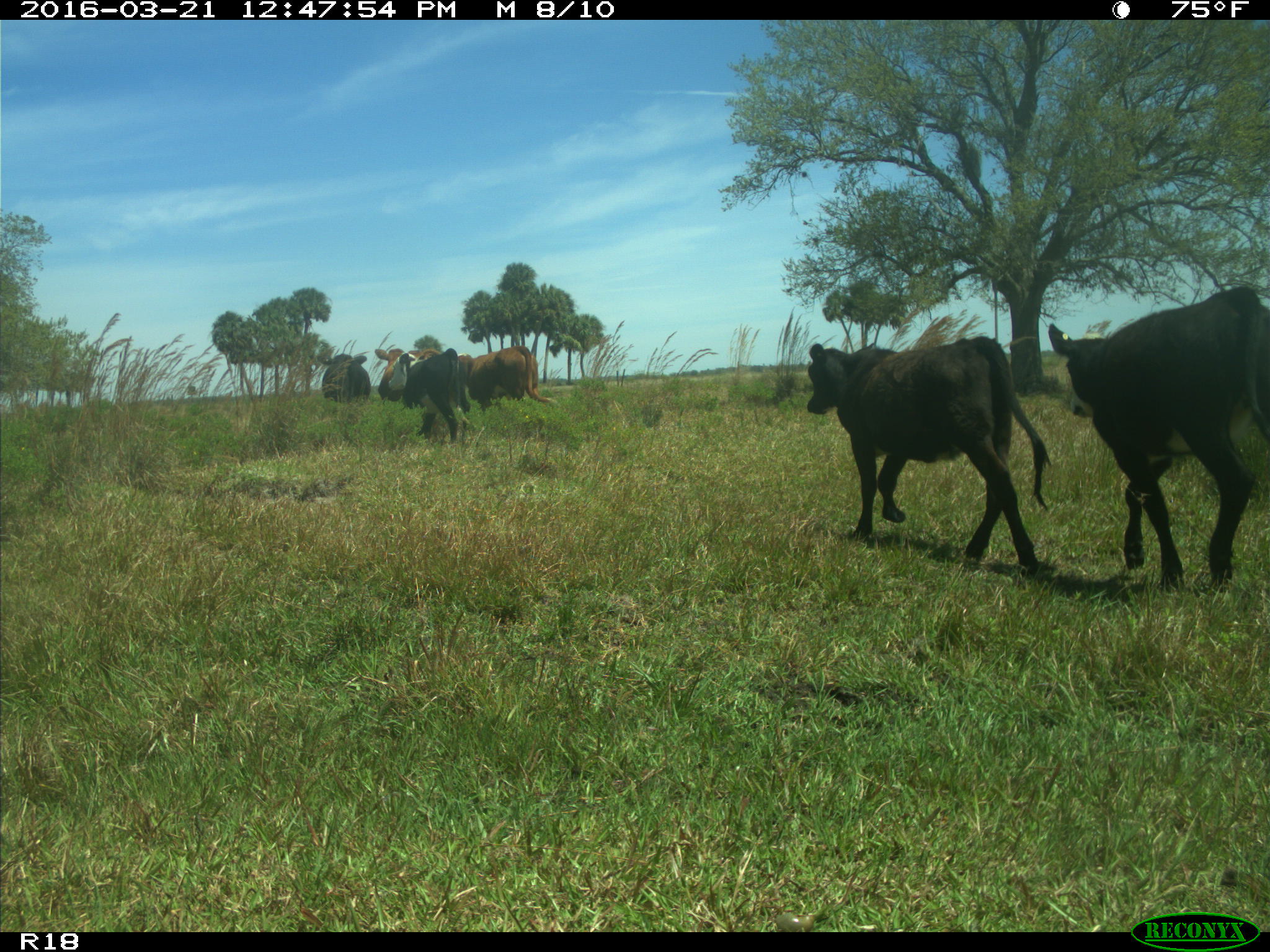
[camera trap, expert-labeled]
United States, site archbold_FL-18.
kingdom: Animalia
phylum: Chordata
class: Mammalia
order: Artiodactyla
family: Bovidae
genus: Bos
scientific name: Bos taurus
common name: domestic cow